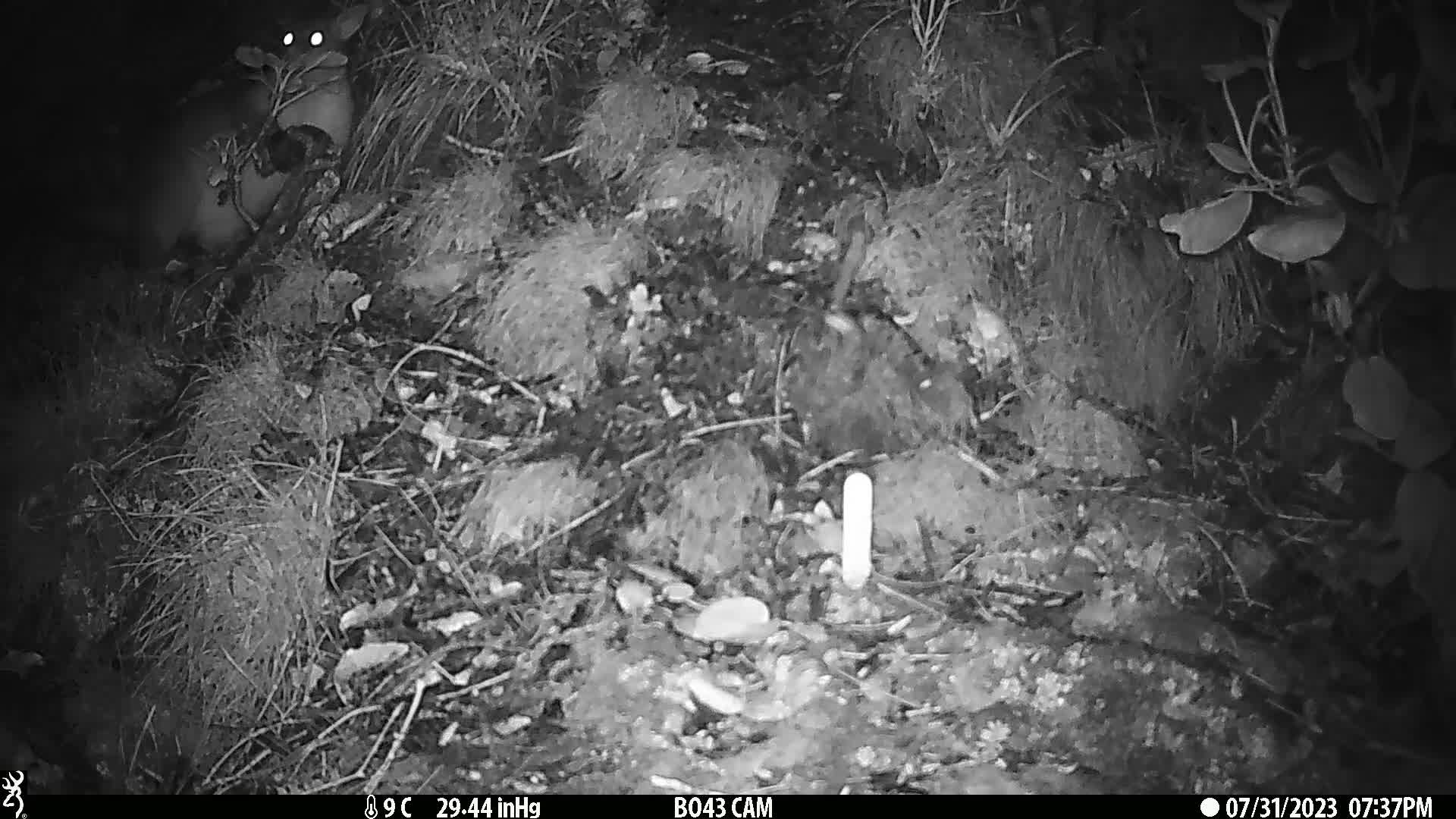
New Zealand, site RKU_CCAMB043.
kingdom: Animalia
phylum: Chordata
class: Mammalia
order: Diprotodontia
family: Phalangeridae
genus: Trichosurus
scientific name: Trichosurus vulpecula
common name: common brushtail possum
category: possum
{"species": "possum (common brushtail possum) (Trichosurus vulpecula)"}